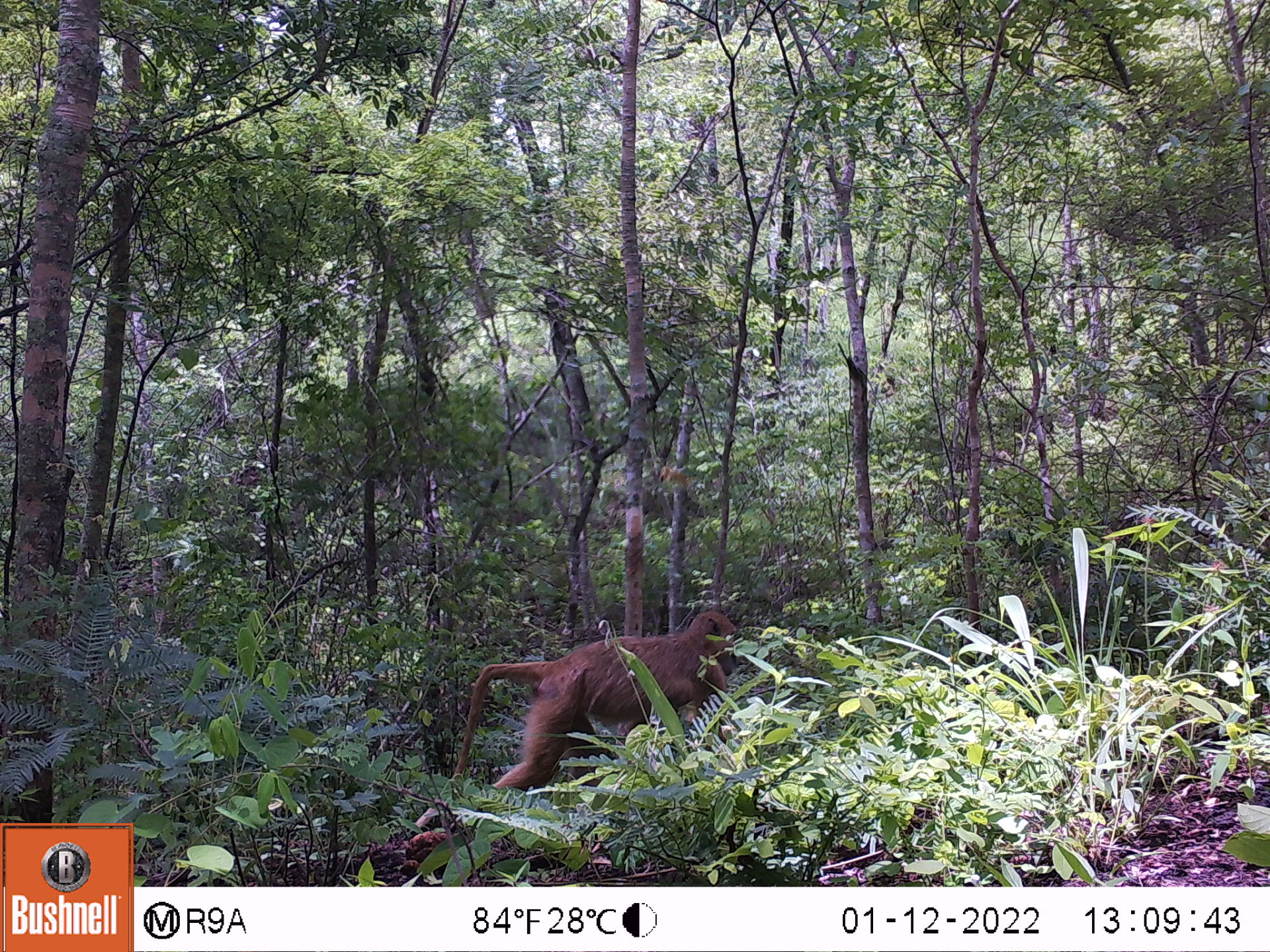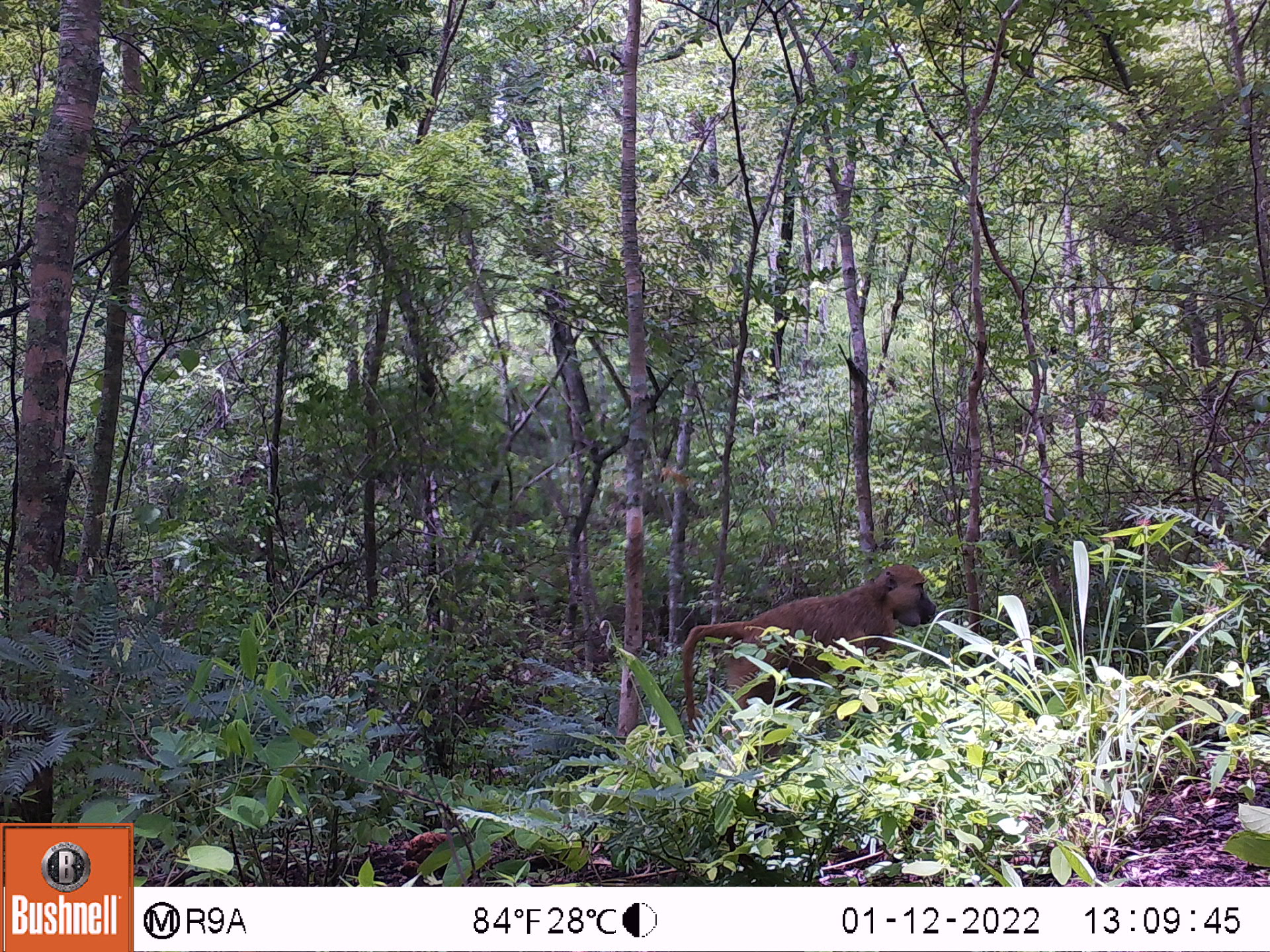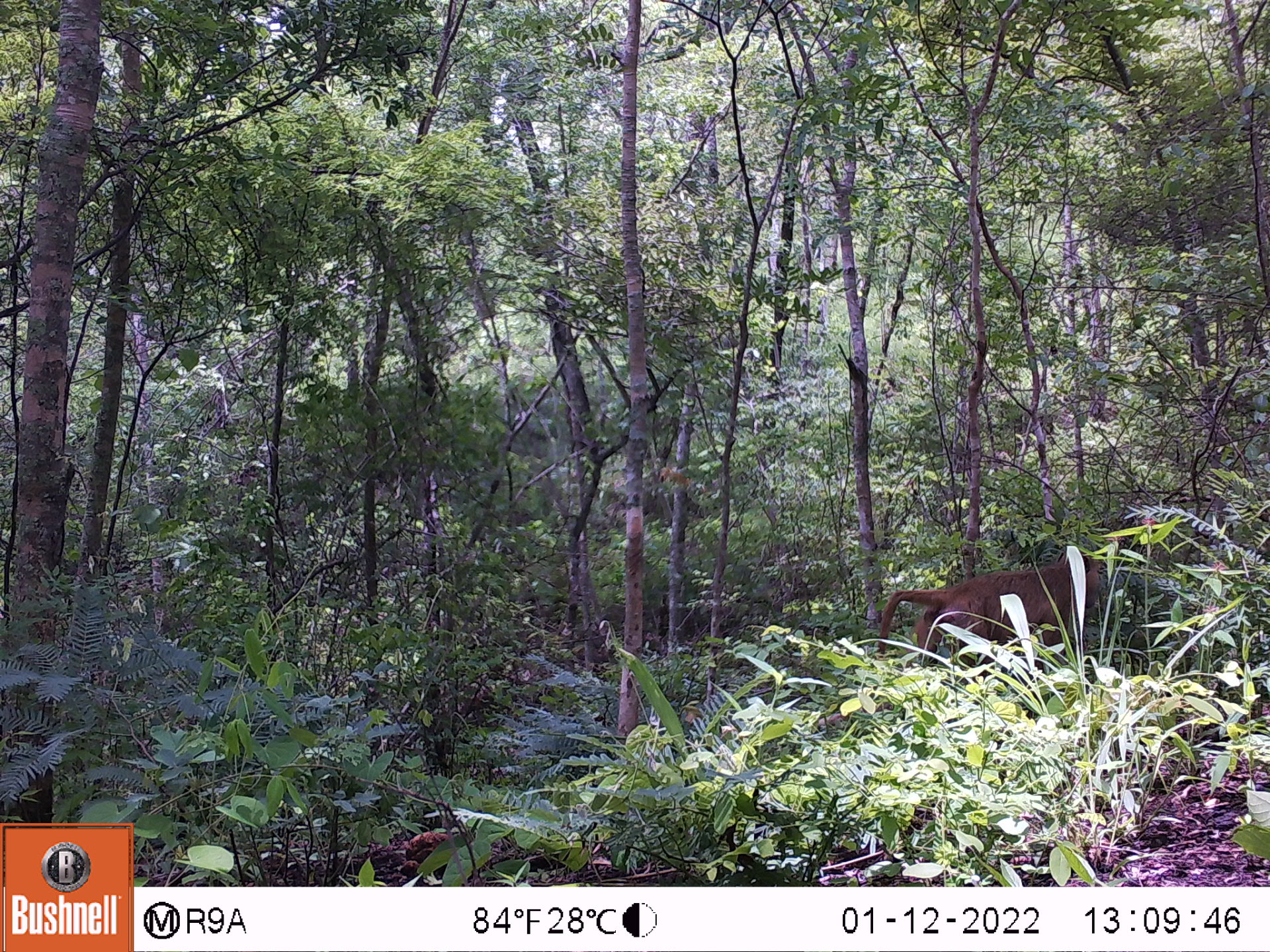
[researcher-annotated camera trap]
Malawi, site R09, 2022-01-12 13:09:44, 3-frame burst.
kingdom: Animalia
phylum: Chordata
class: Mammalia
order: Primates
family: Cercopithecidae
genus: Papio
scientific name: Papio cynocephalus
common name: yellow baboon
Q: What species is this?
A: Yellow baboon (Papio cynocephalus).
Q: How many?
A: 1.